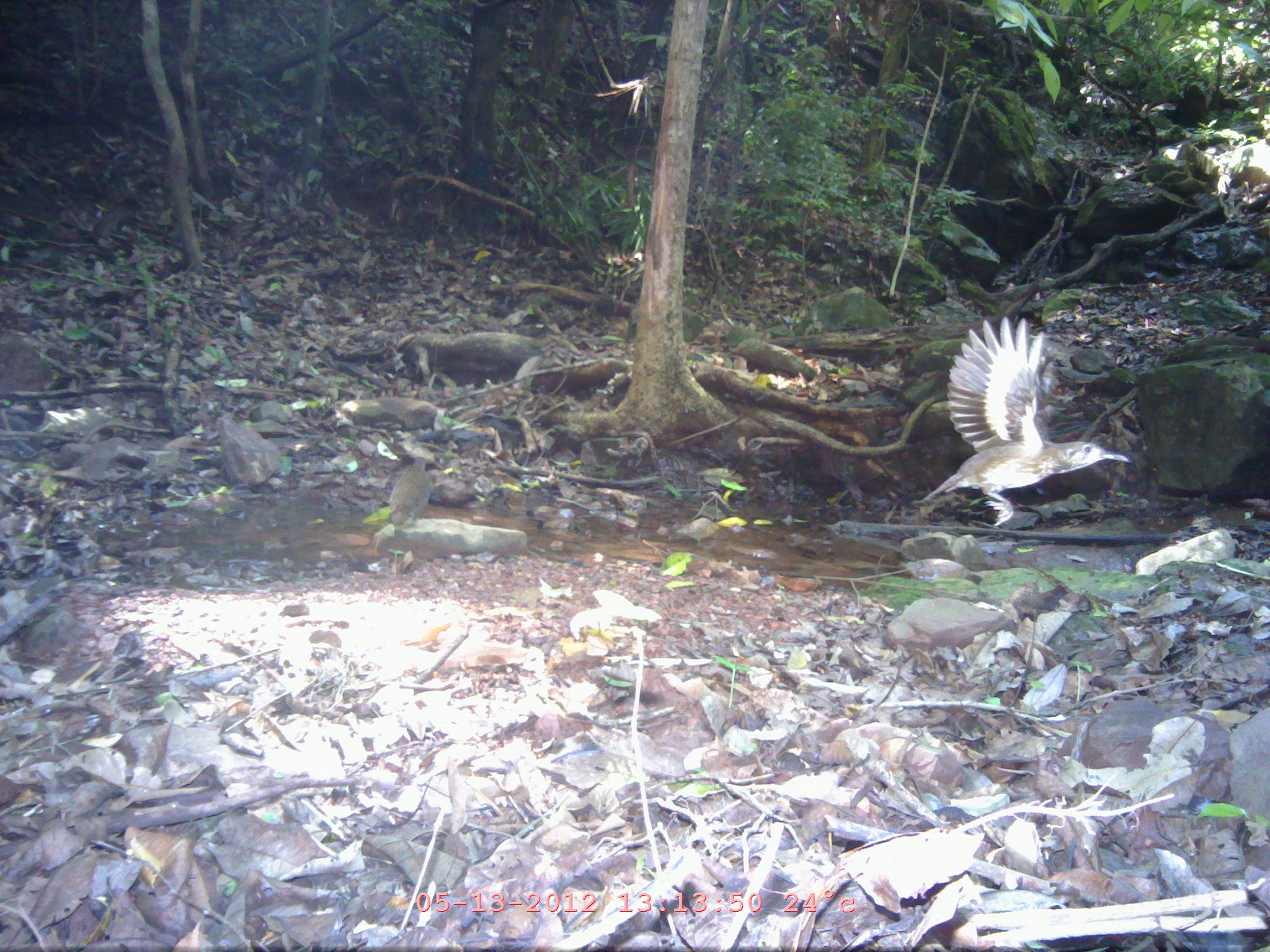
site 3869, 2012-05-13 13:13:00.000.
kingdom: Animalia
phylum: Chordata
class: Aves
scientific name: Aves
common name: bird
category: unknown bird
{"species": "unknown bird (bird) (Aves)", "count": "1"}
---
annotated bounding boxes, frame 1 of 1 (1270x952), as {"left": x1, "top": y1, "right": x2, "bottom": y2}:
unknown bird: {"left": 919, "top": 316, "right": 1132, "bottom": 526}